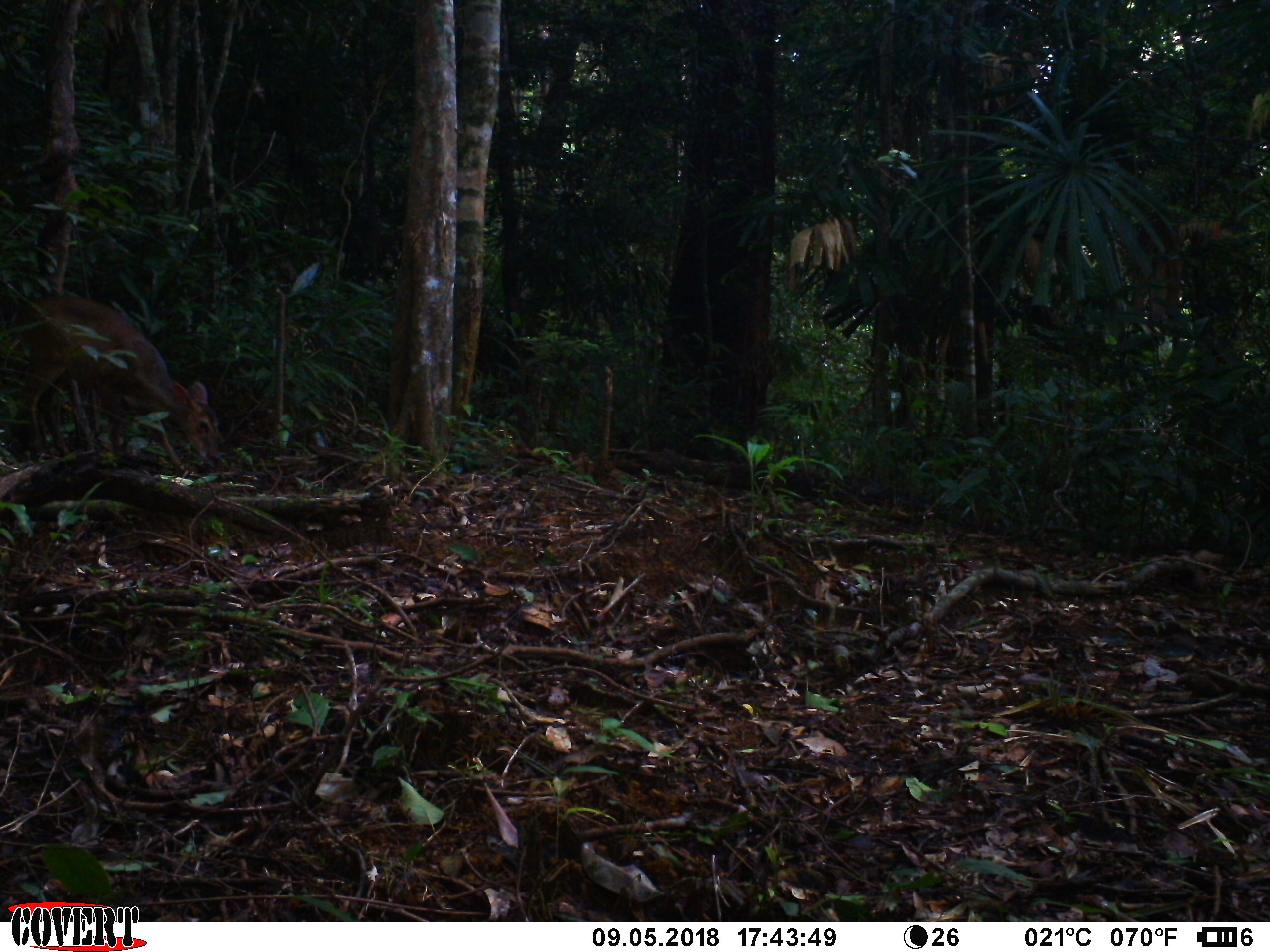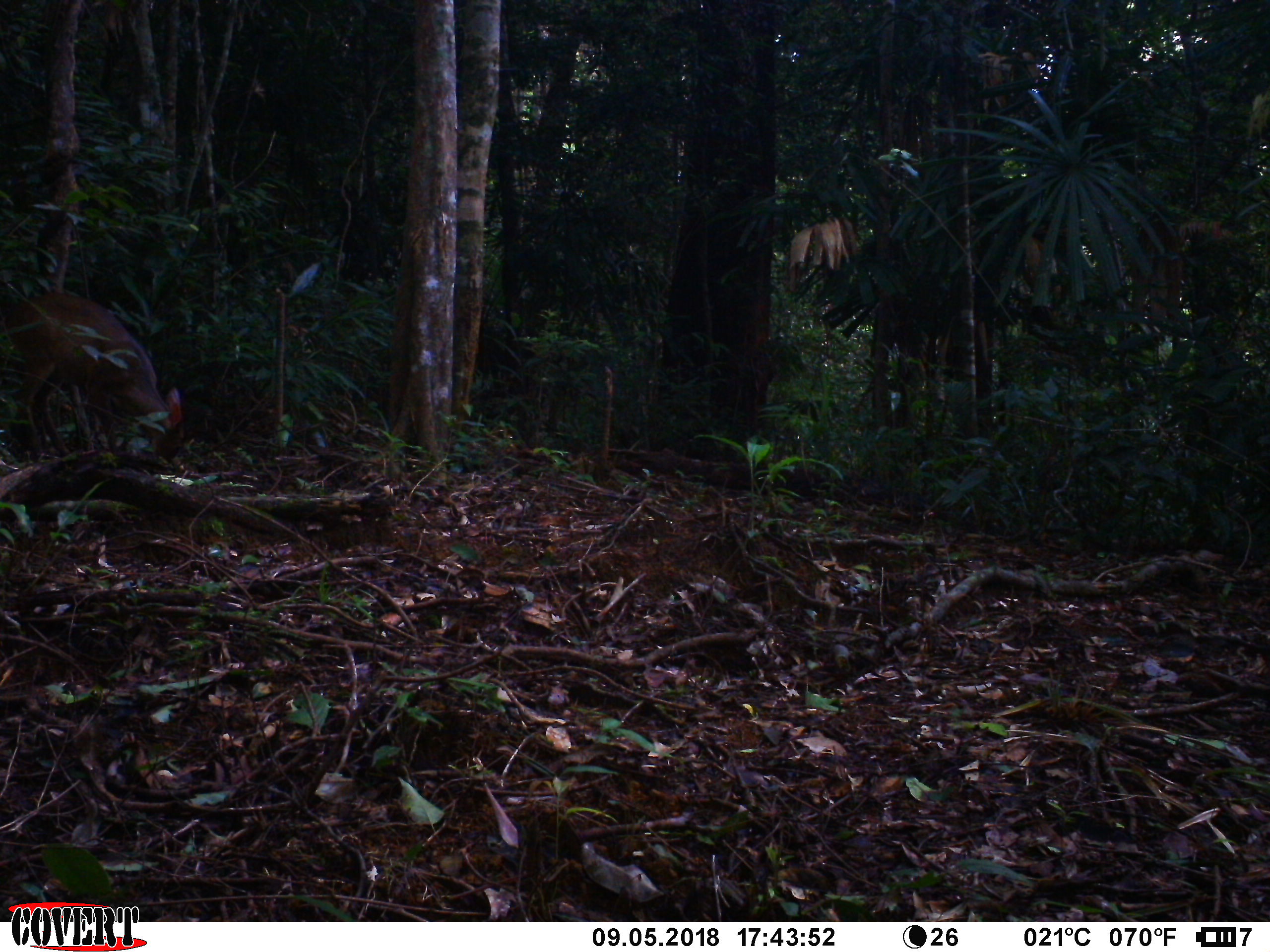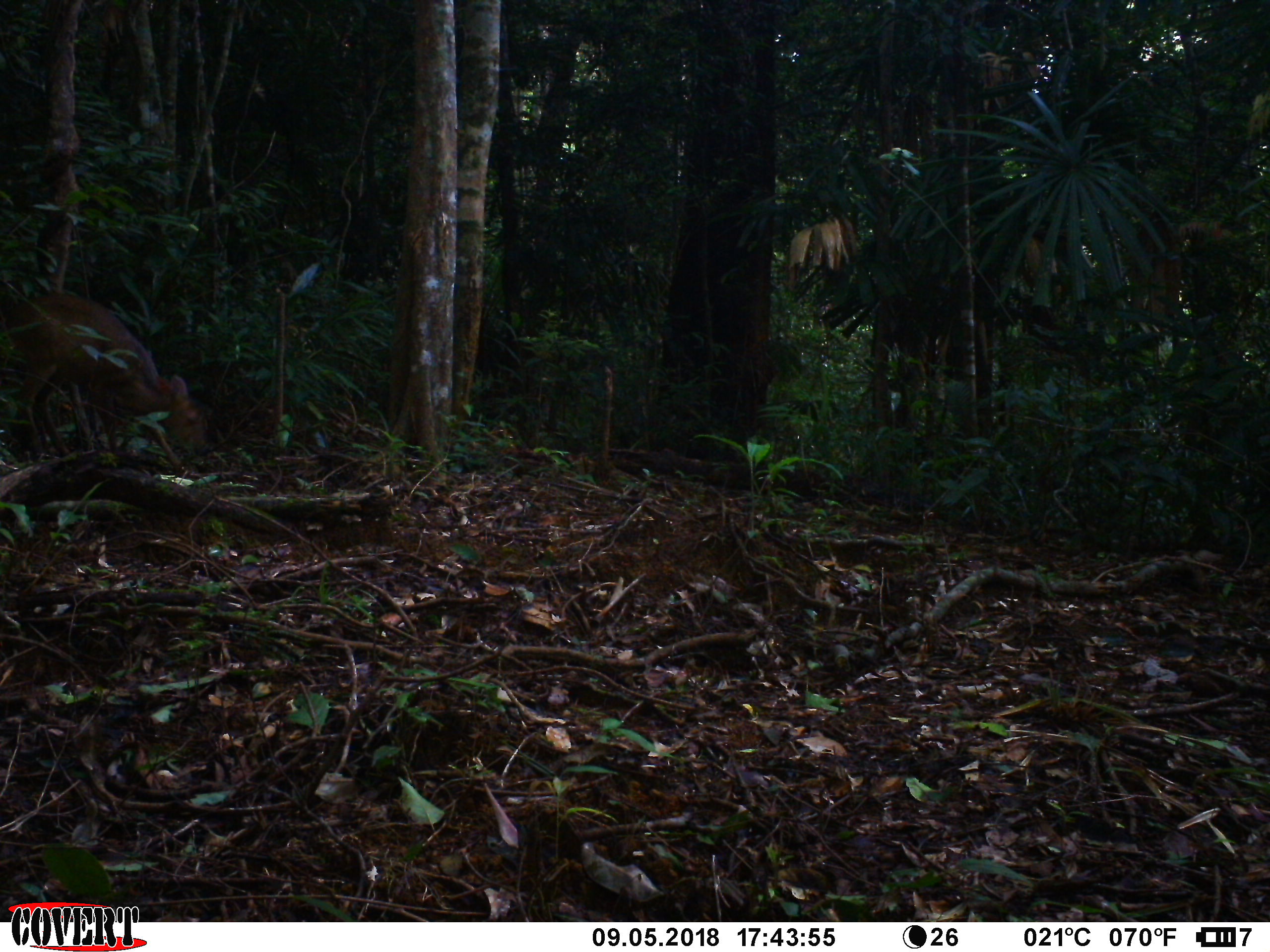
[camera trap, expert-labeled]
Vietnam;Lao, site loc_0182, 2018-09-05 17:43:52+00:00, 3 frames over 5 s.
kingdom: Animalia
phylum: Chordata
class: Mammalia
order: Artiodactyla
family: Cervidae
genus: Muntiacus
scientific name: Muntiacus vuquangensis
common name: large-antlered muntjac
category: large antlered muntjac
Large antlered muntjac (large-antlered muntjac) (Muntiacus vuquangensis). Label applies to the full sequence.